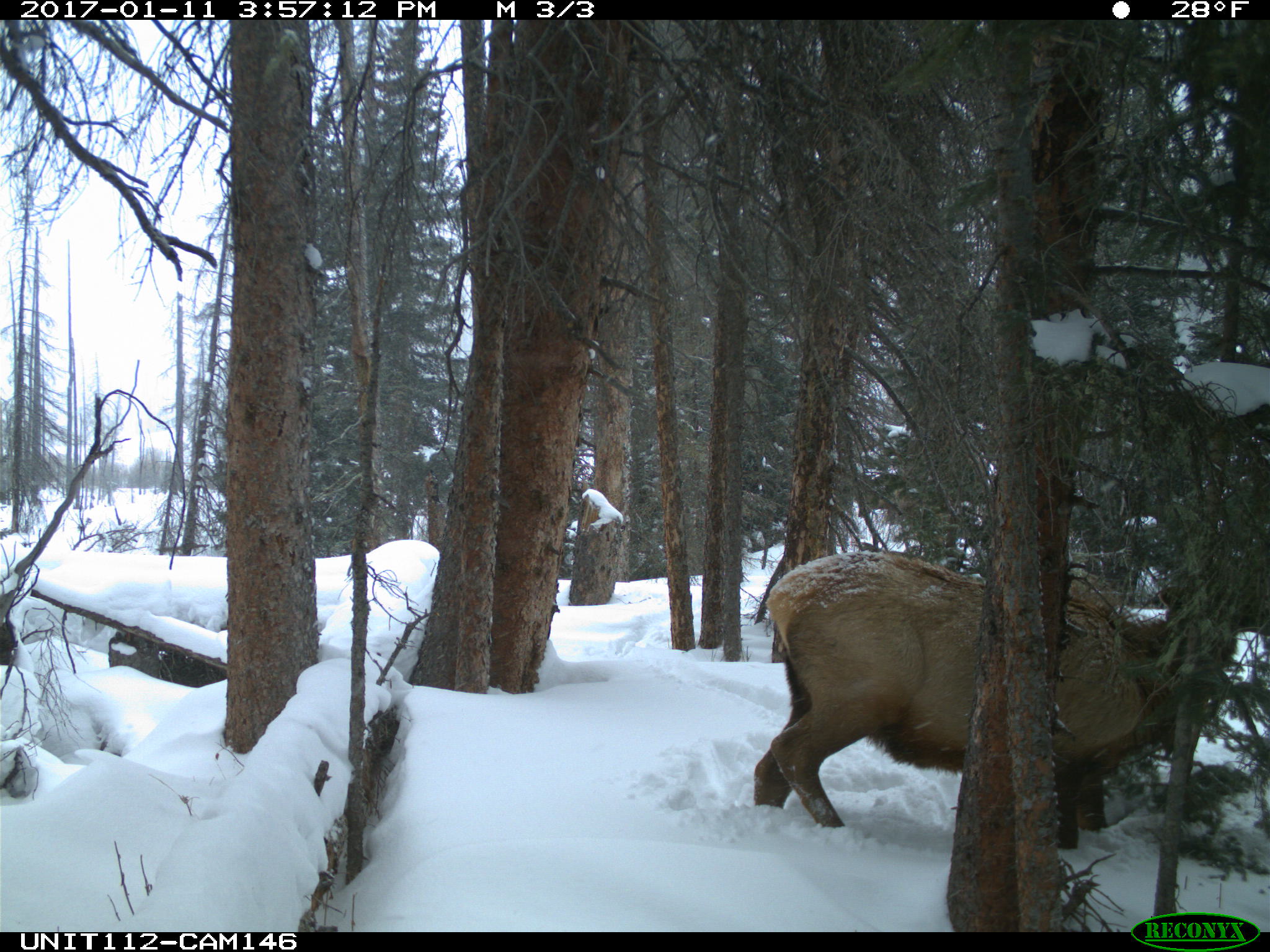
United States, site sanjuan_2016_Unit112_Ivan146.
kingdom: Animalia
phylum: Chordata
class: Mammalia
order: Artiodactyla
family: Cervidae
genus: Cervus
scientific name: Cervus elaphus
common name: red deer